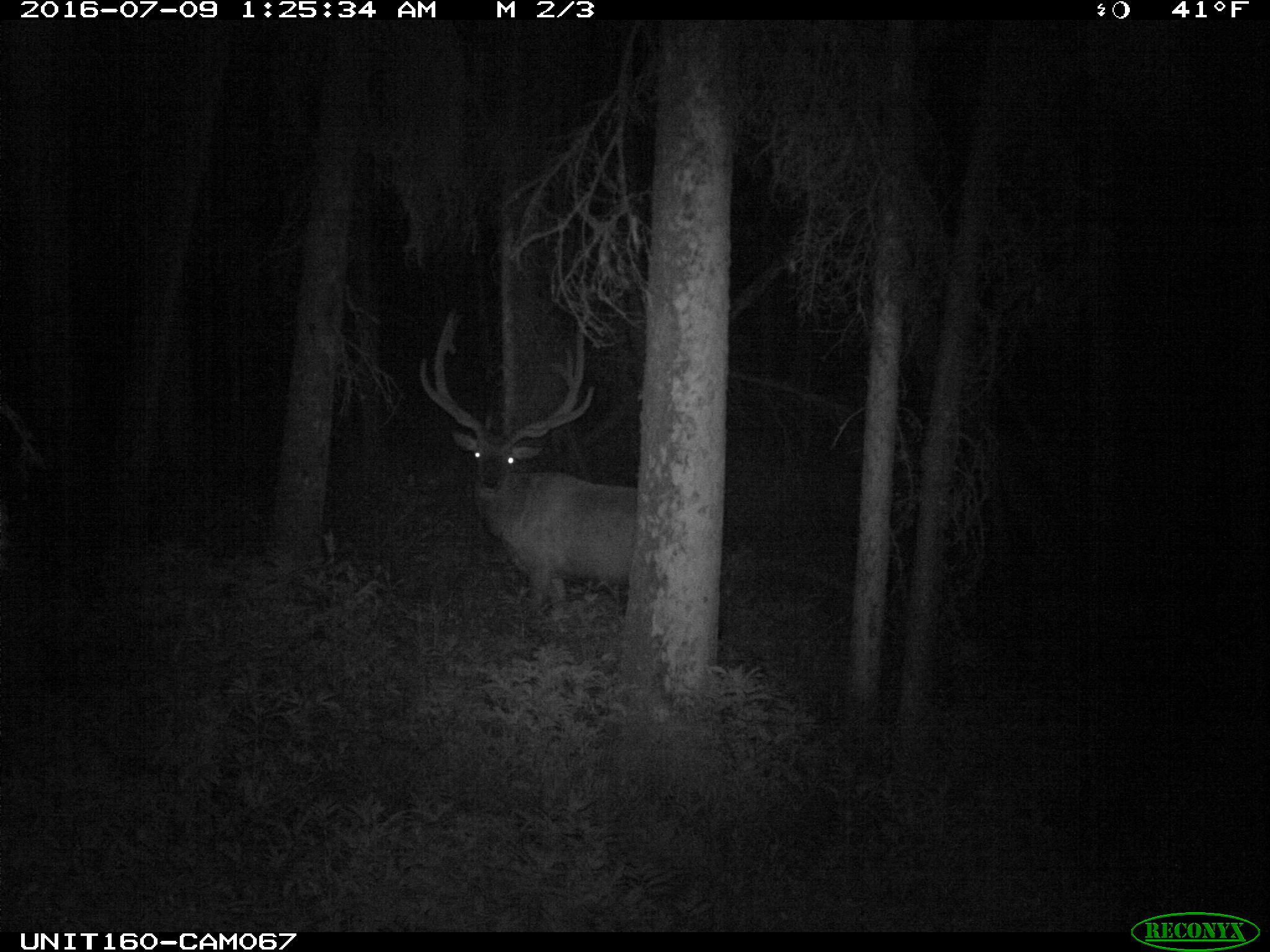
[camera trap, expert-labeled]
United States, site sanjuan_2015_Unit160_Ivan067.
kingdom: Animalia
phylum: Chordata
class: Mammalia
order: Artiodactyla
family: Cervidae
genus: Cervus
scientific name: Cervus elaphus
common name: red deer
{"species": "Cervus elaphus (red deer)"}